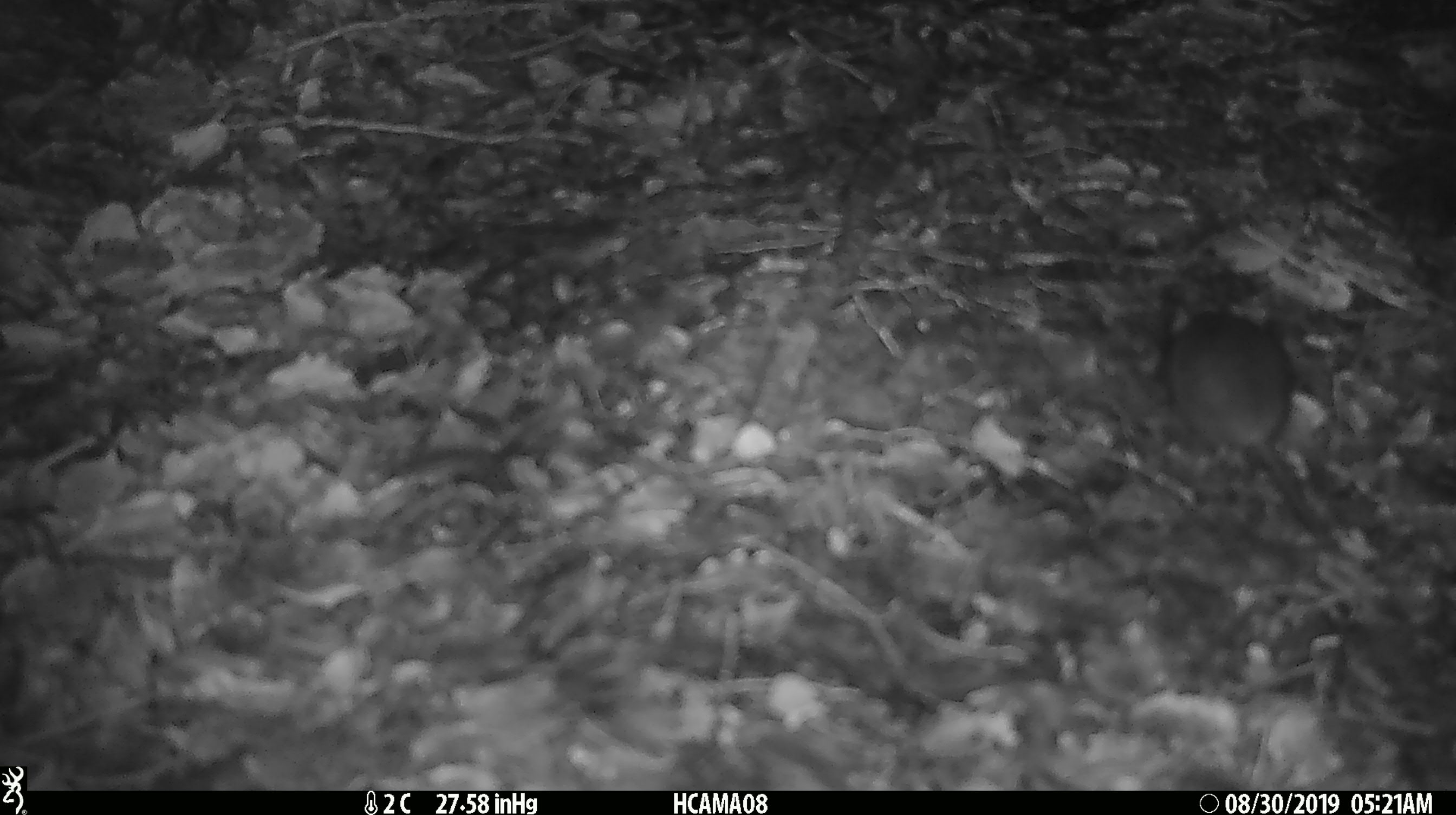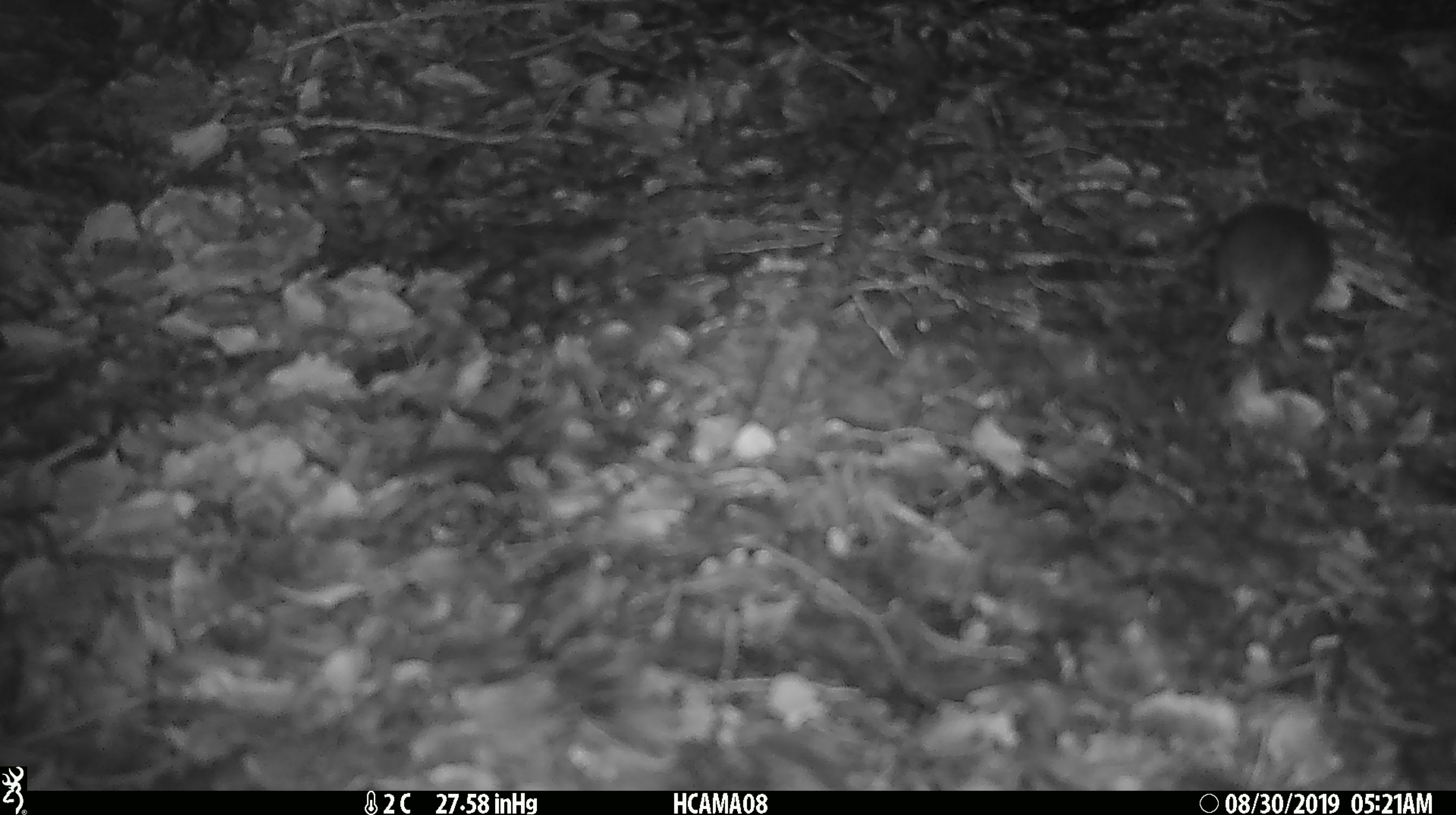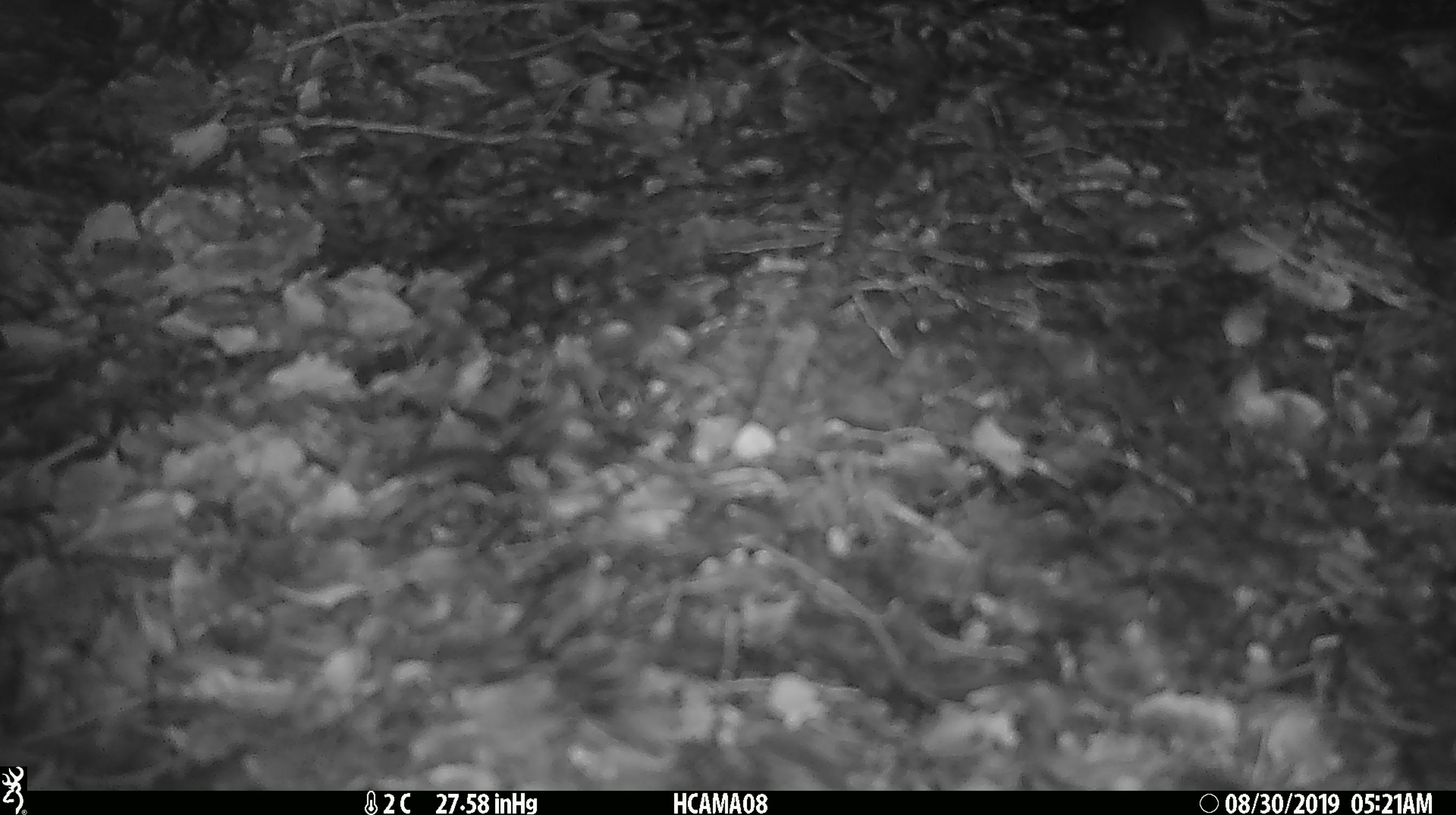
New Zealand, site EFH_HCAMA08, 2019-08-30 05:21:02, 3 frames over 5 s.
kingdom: Animalia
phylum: Chordata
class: Mammalia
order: Rodentia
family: Muridae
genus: Mus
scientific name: Mus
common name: mouse